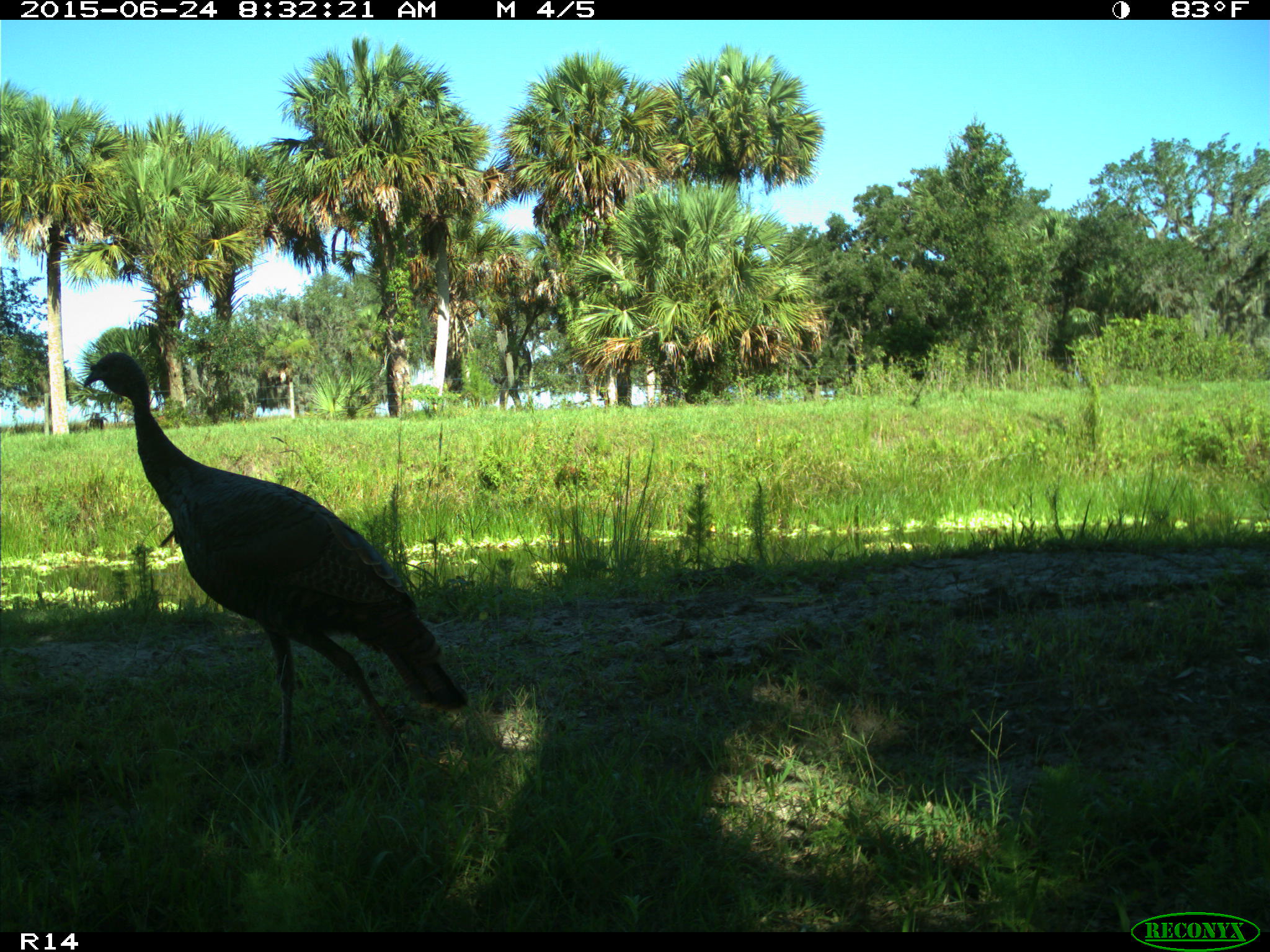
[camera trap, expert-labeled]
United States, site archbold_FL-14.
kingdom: Animalia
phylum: Chordata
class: Mammalia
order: Artiodactyla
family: Bovidae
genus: Bos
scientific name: Bos taurus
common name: domestic cow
Bos taurus (domestic cow).